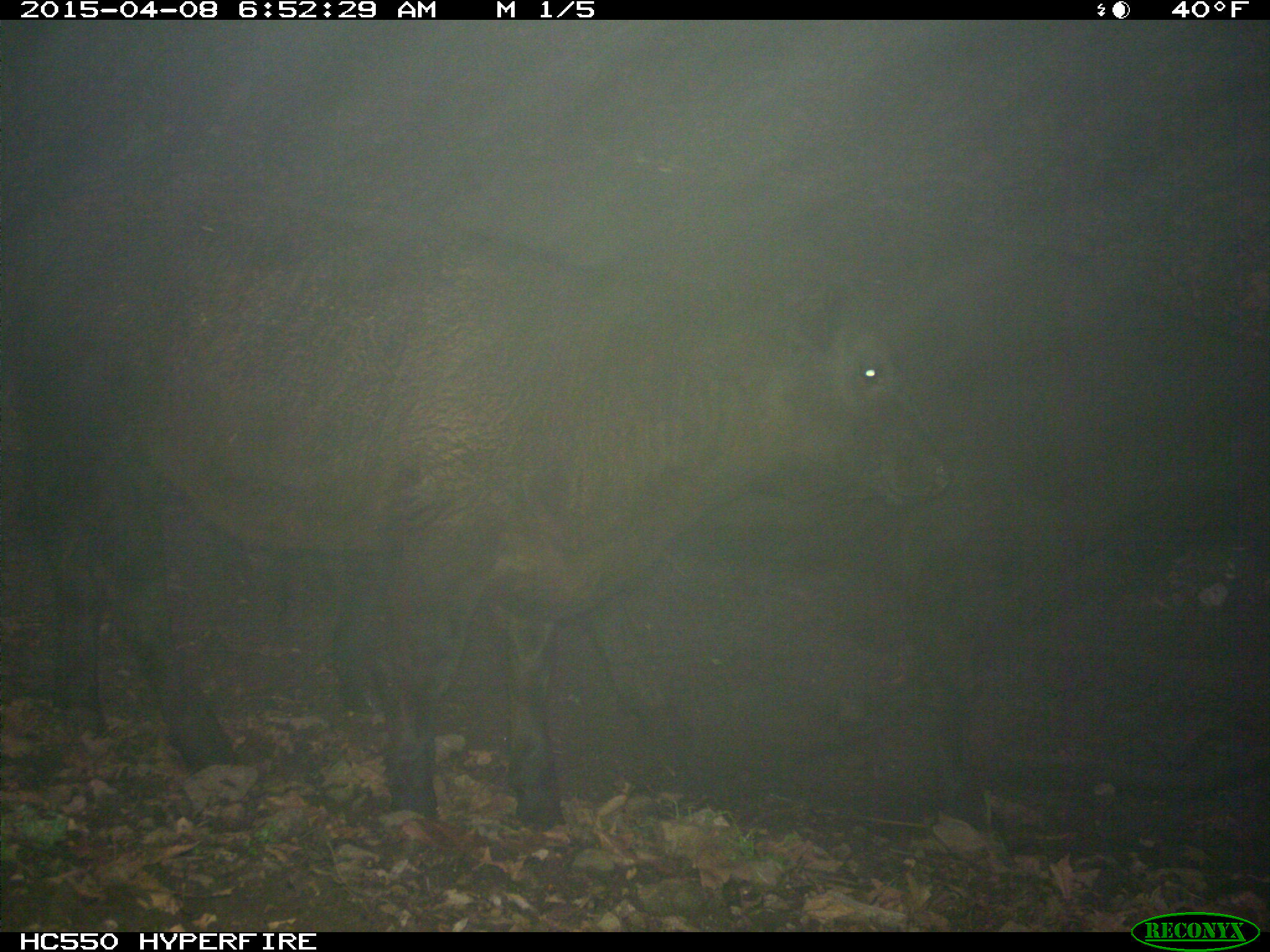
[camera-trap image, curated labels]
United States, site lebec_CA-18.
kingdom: Animalia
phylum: Chordata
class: Mammalia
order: Artiodactyla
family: Bovidae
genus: Bos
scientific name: Bos taurus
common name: domestic cow